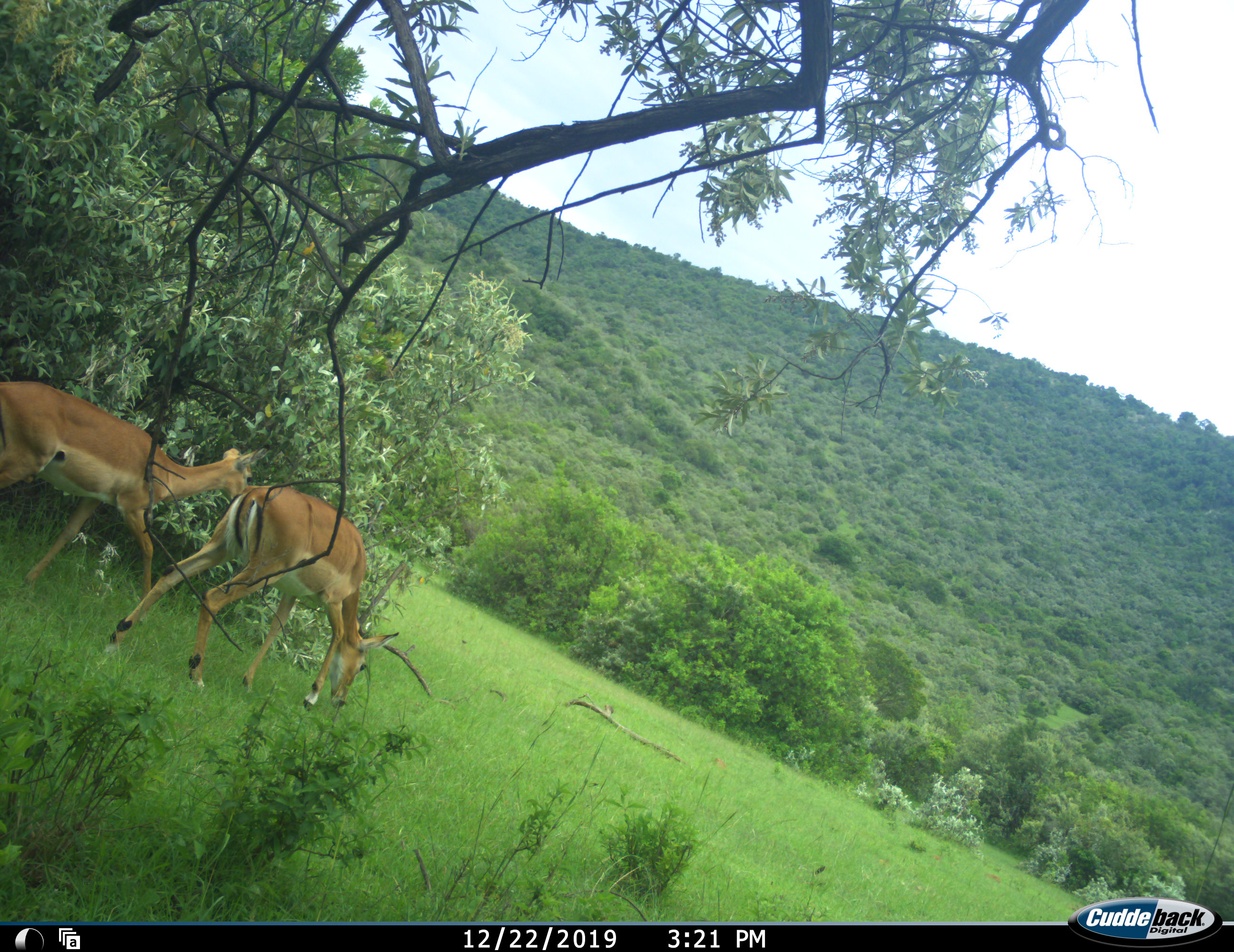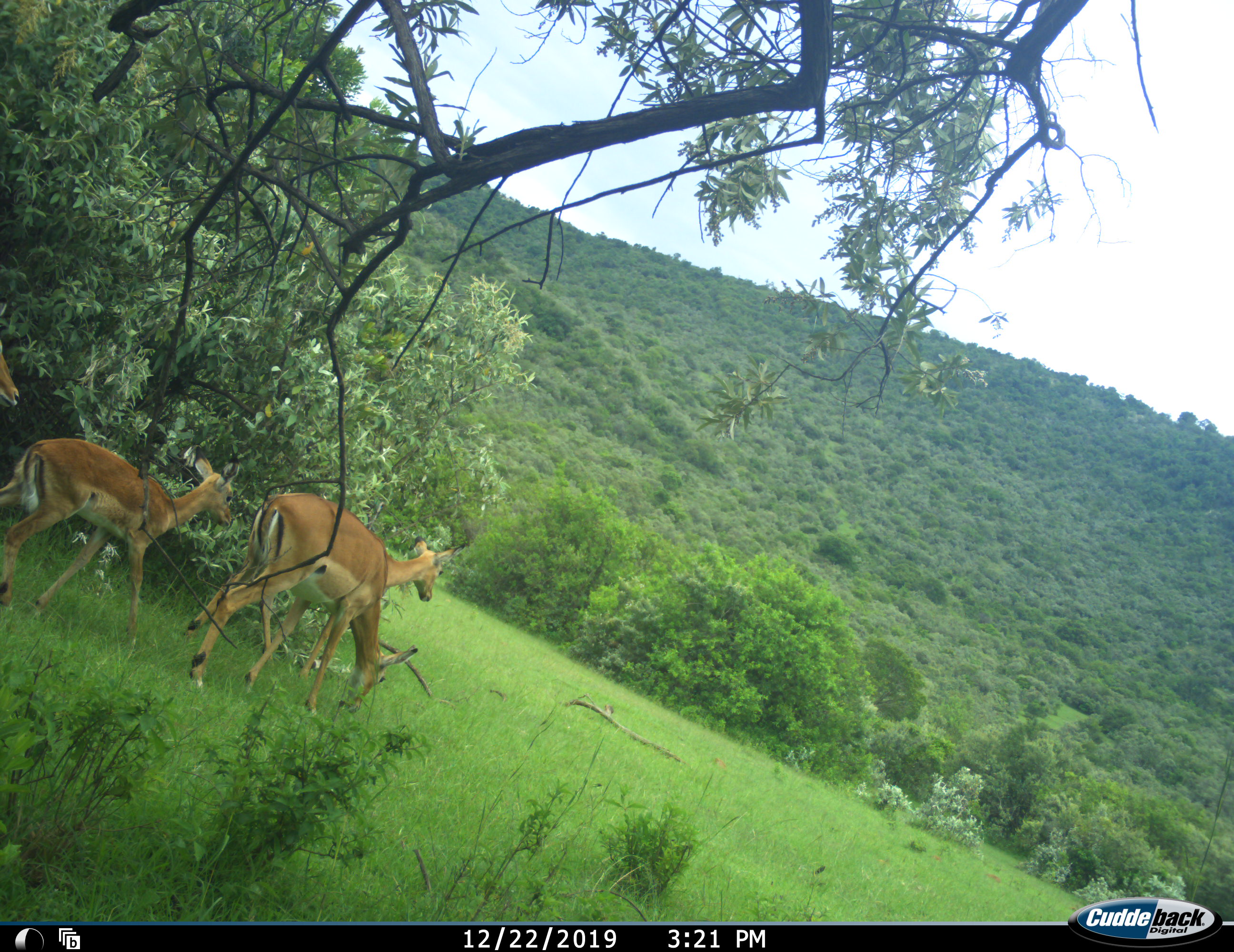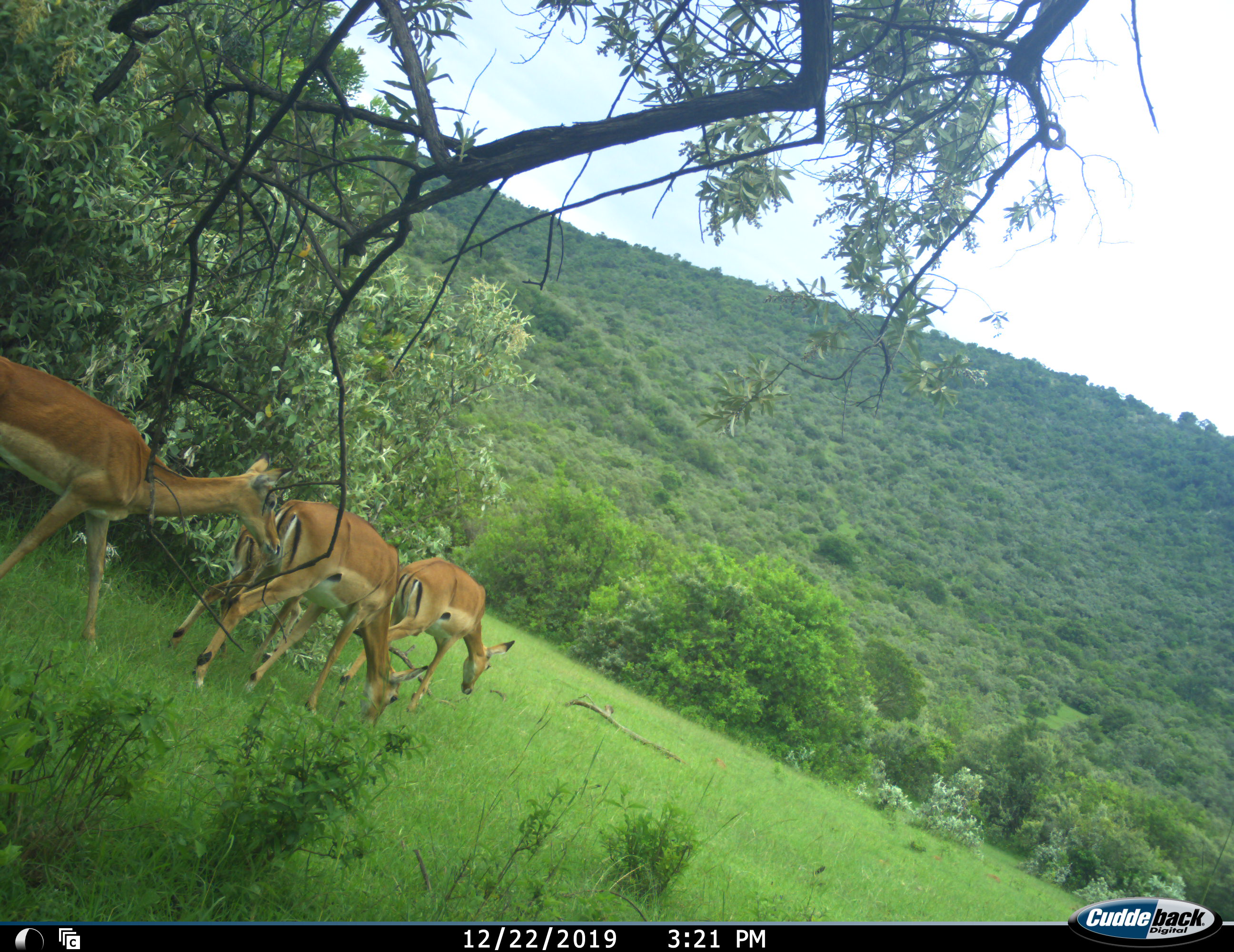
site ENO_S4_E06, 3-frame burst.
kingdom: Animalia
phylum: Chordata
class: Mammalia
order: Artiodactyla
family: Bovidae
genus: Aepyceros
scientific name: Aepyceros melampus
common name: impala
Impala (Aepyceros melampus), count 3. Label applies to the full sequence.